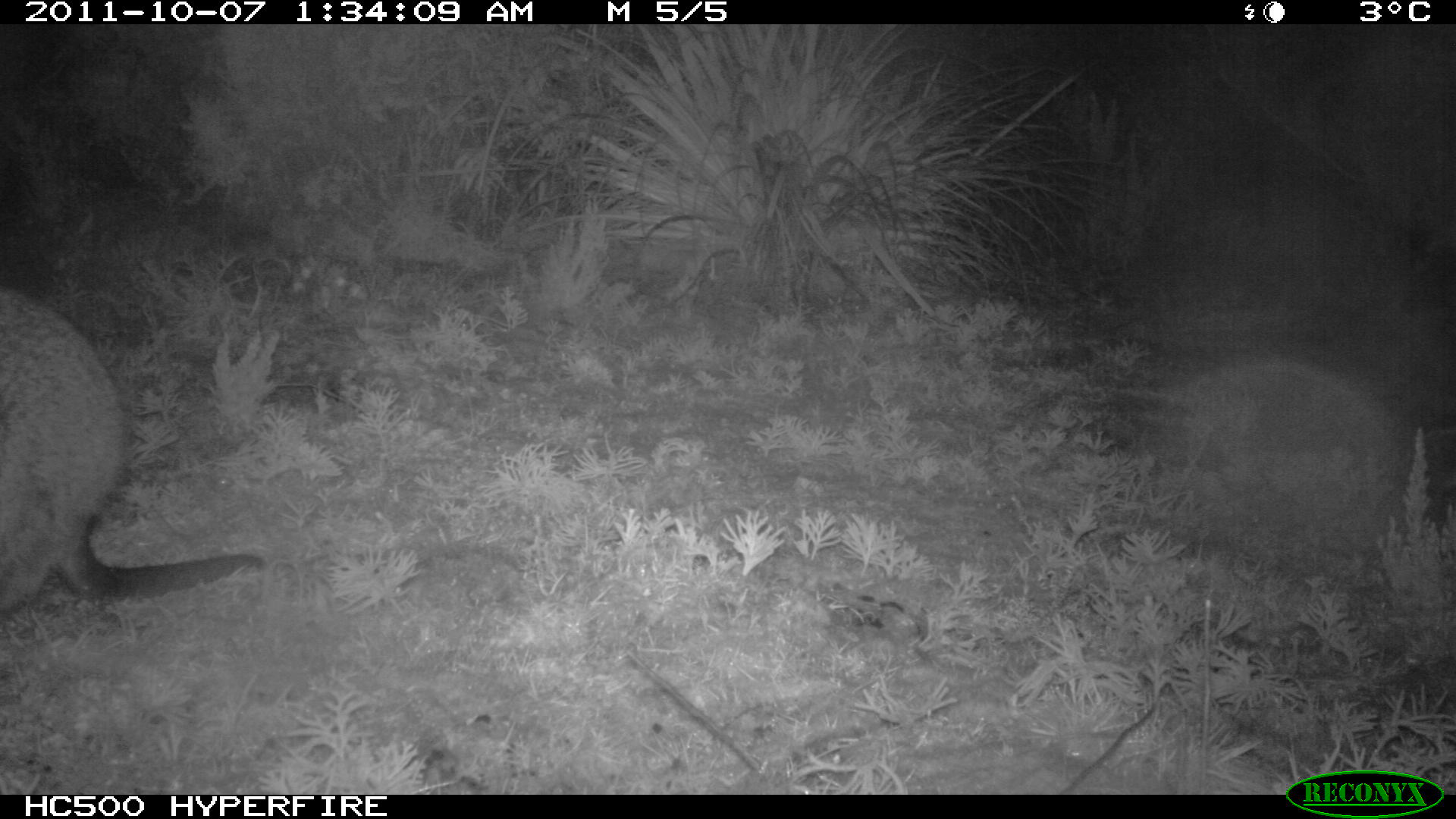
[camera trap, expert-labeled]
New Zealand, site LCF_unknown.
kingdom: Animalia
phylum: Chordata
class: Mammalia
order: Diprotodontia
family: Macropodidae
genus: Notamacropus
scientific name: Notamacropus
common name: wallaby